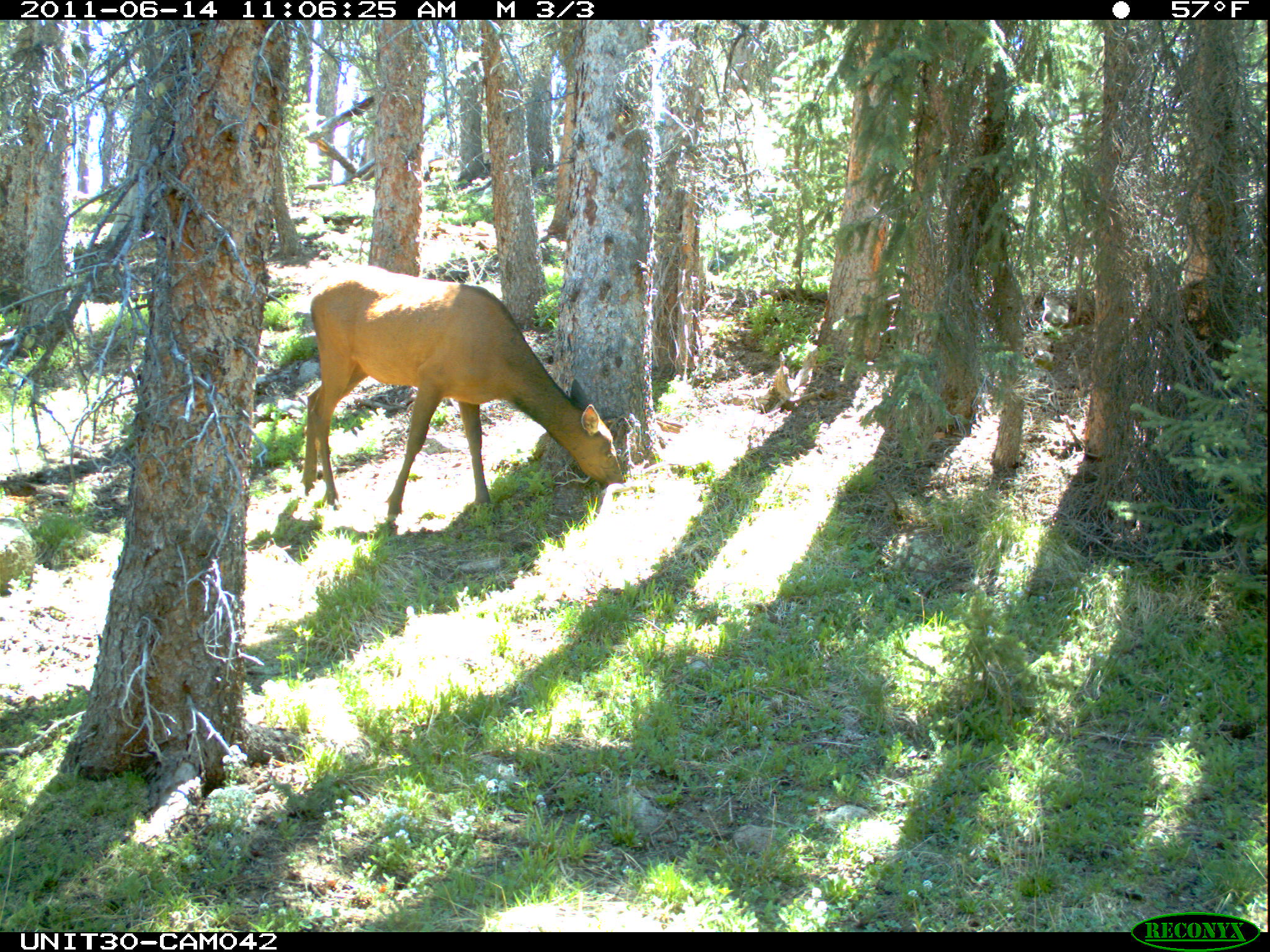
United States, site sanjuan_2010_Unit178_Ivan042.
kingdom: Animalia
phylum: Chordata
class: Mammalia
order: Artiodactyla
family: Cervidae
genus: Cervus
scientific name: Cervus elaphus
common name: red deer